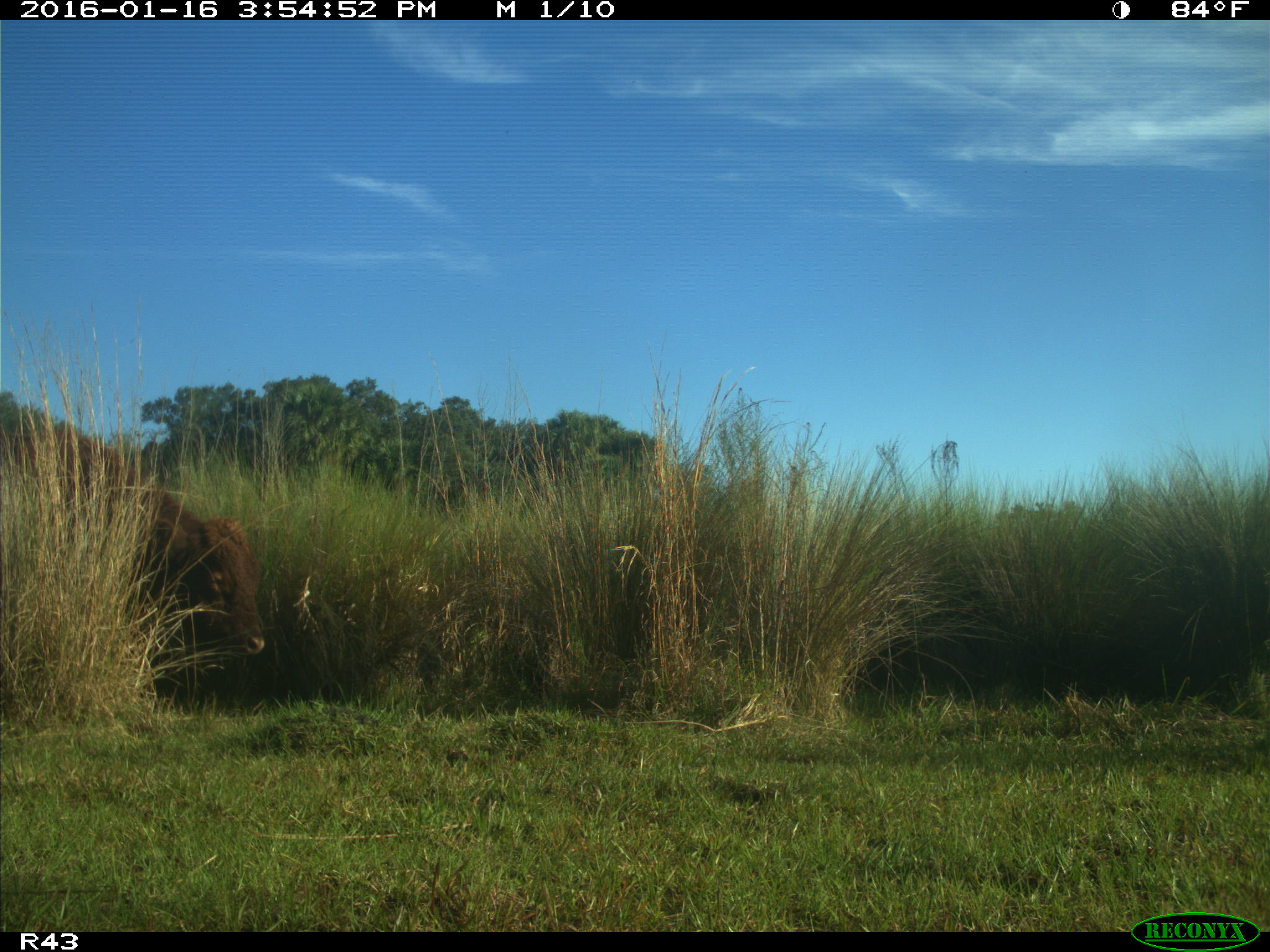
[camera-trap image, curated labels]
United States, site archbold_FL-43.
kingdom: Animalia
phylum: Chordata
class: Mammalia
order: Artiodactyla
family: Bovidae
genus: Bos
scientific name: Bos taurus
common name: domestic cow